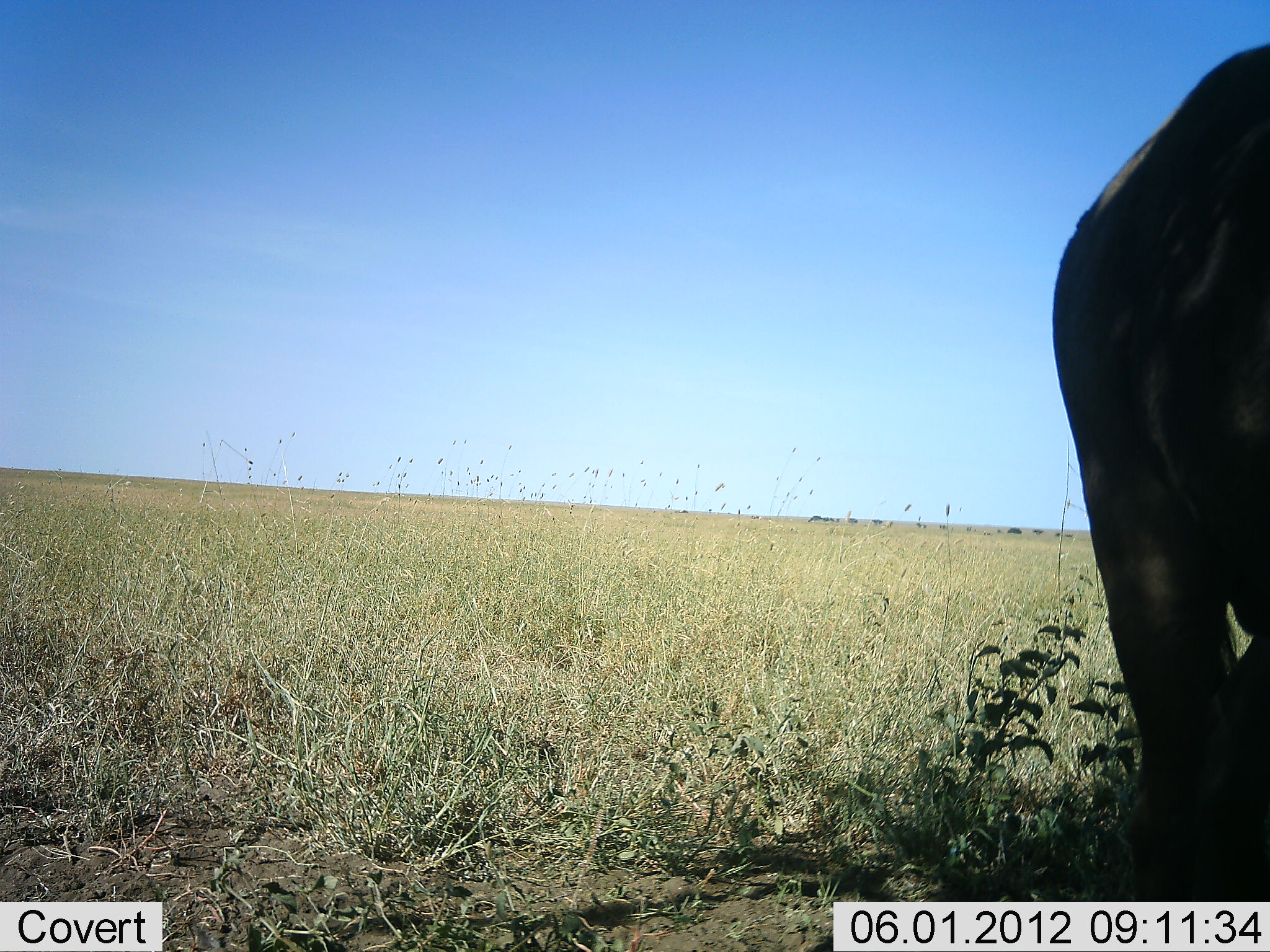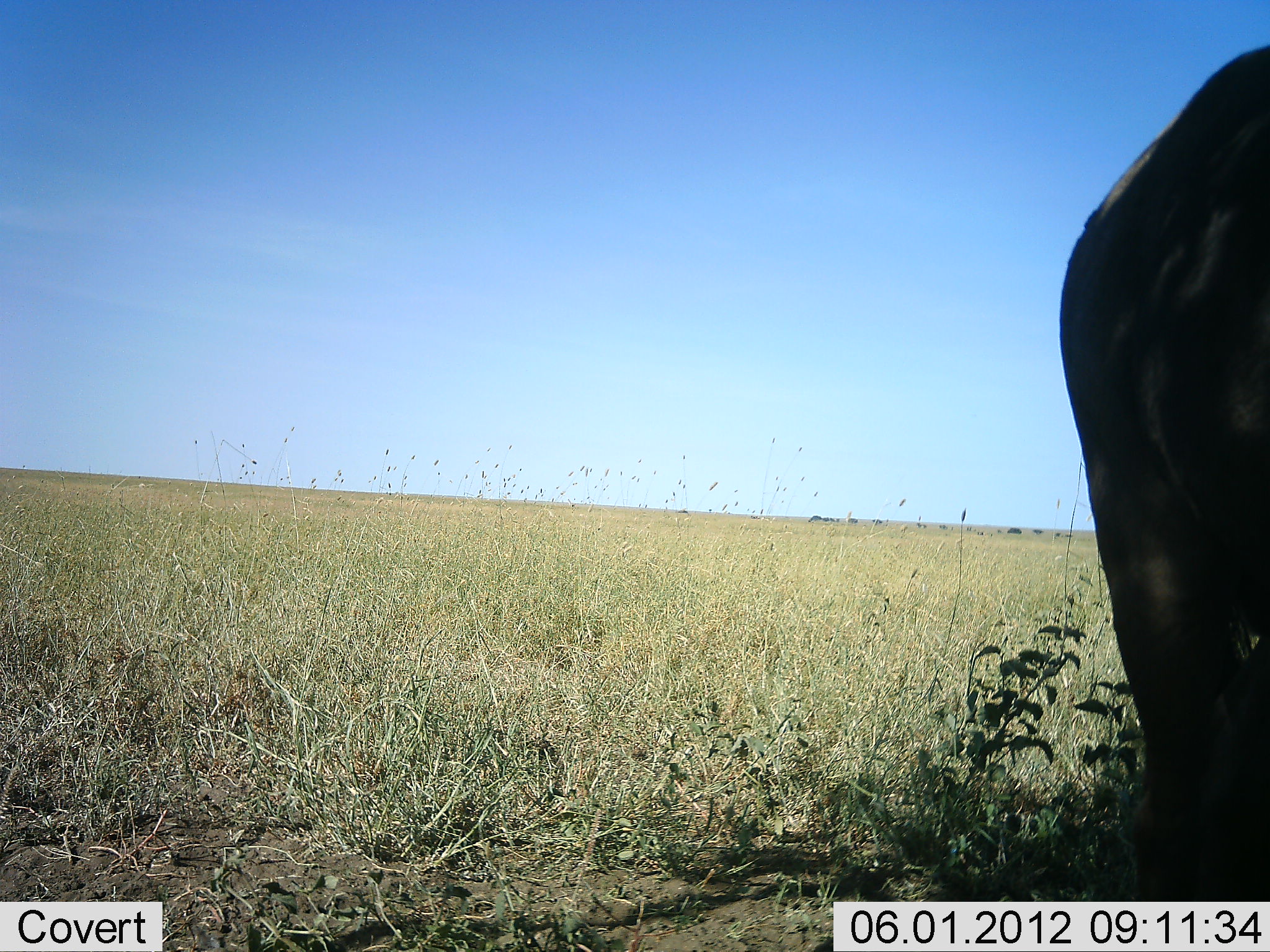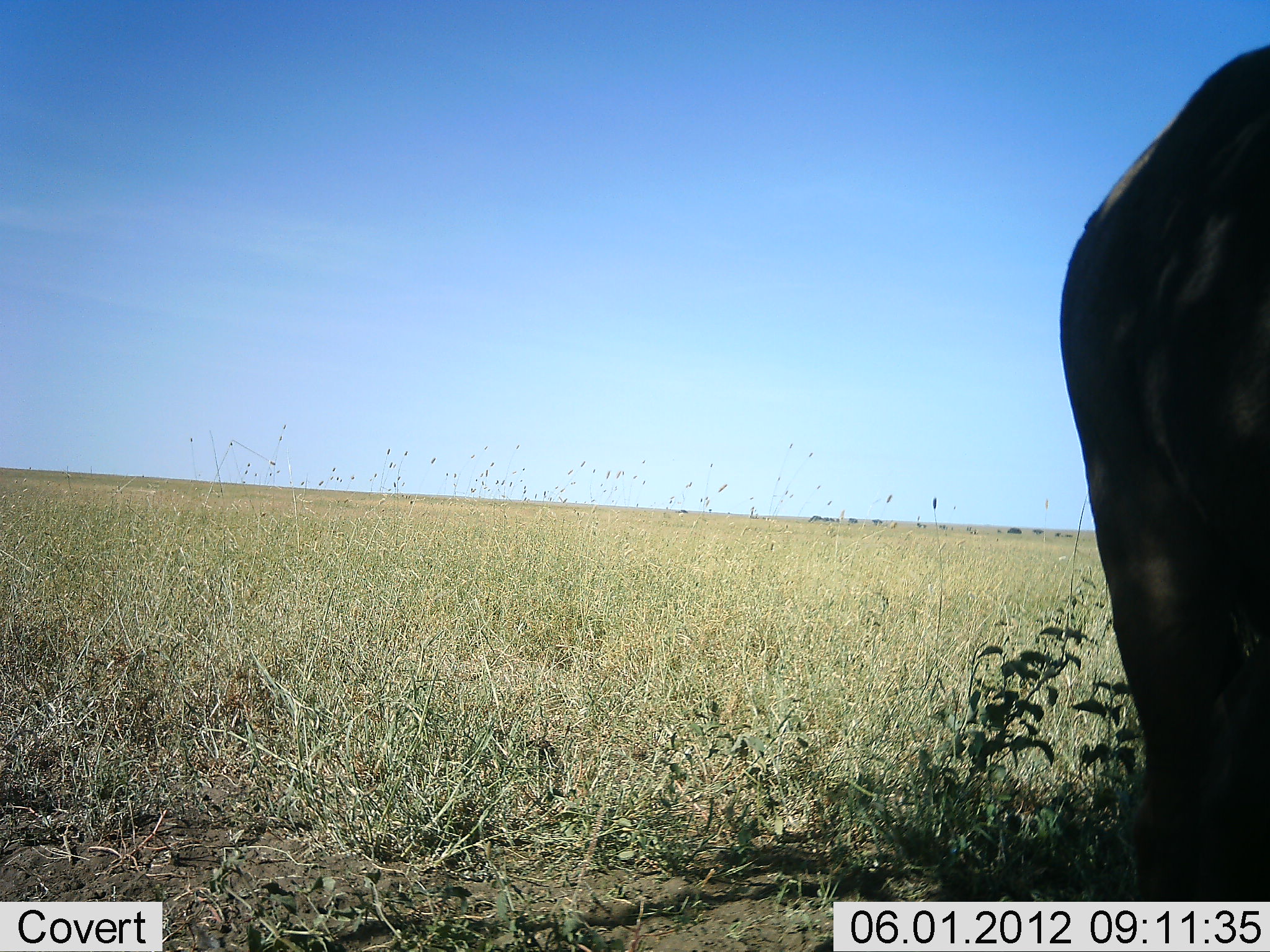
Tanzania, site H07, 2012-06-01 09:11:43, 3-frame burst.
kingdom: Animalia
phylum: Chordata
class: Mammalia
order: Proboscidea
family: Elephantidae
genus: Loxodonta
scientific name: Loxodonta africana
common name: african bush elephant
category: elephant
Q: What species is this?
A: Elephant (african bush elephant) (Loxodonta africana).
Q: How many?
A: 1.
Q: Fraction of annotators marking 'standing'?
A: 75%.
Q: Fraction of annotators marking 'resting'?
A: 0%.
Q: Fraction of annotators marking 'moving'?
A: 25%.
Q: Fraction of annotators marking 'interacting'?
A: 0%.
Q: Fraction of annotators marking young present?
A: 0%.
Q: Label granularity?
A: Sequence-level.